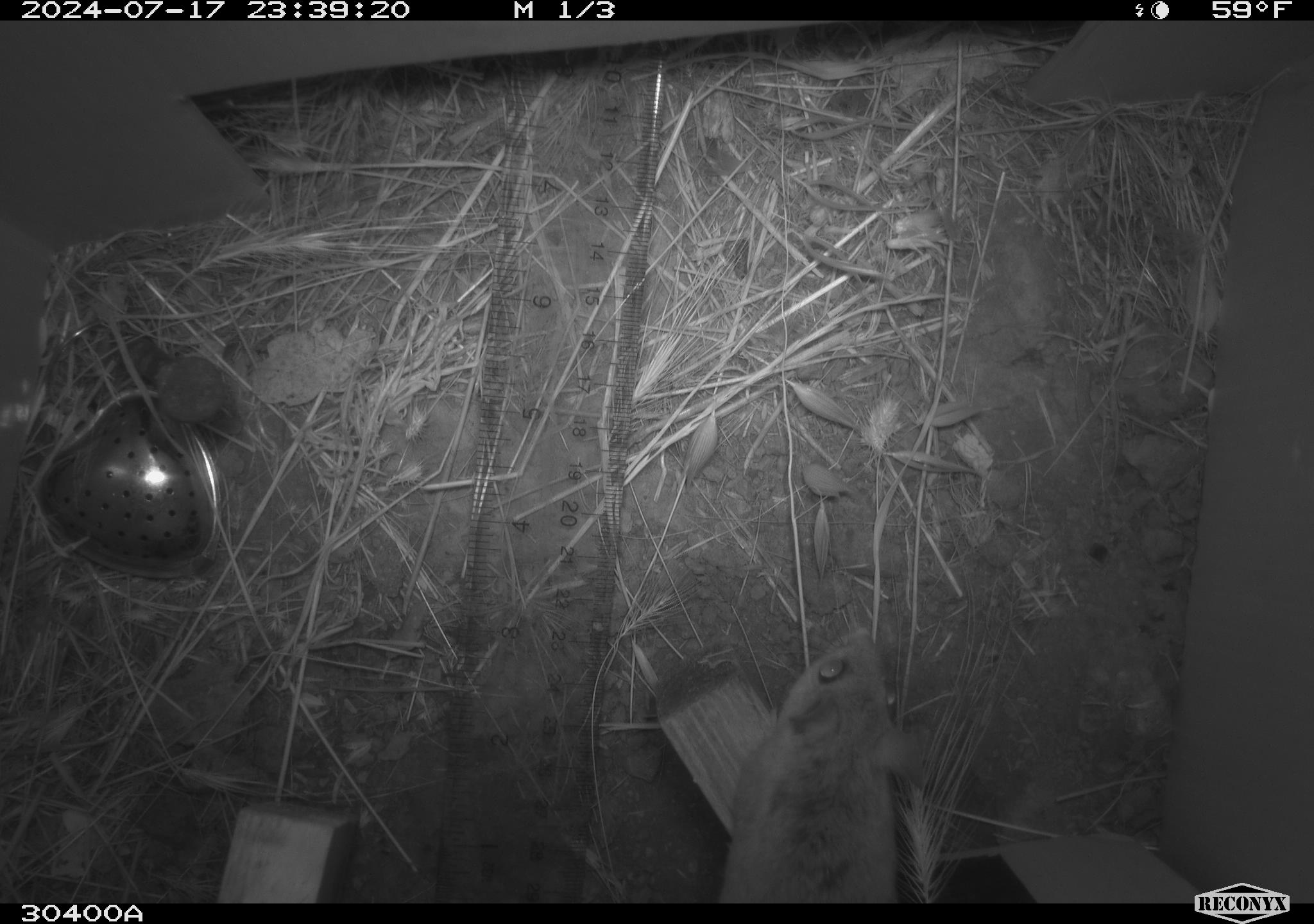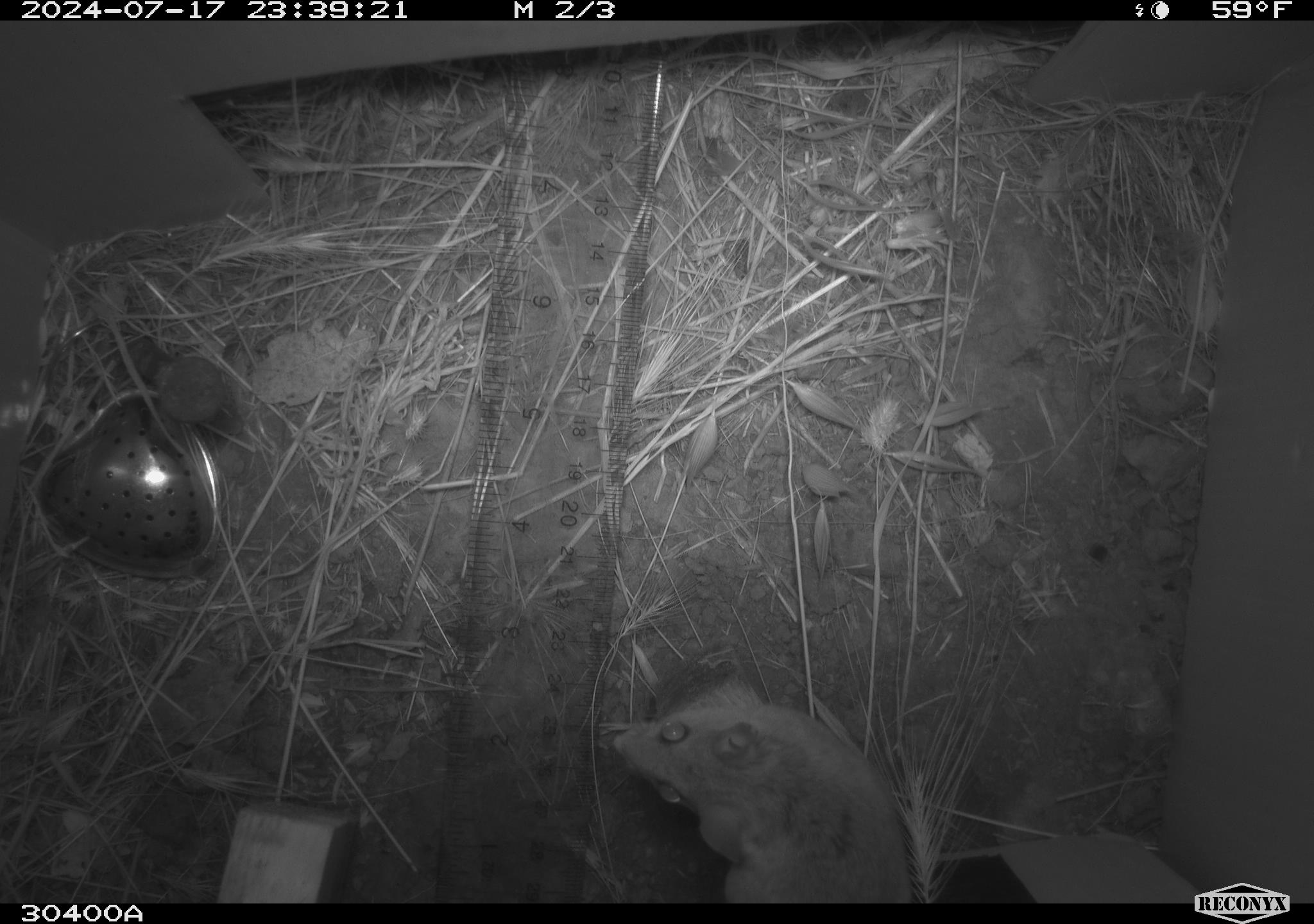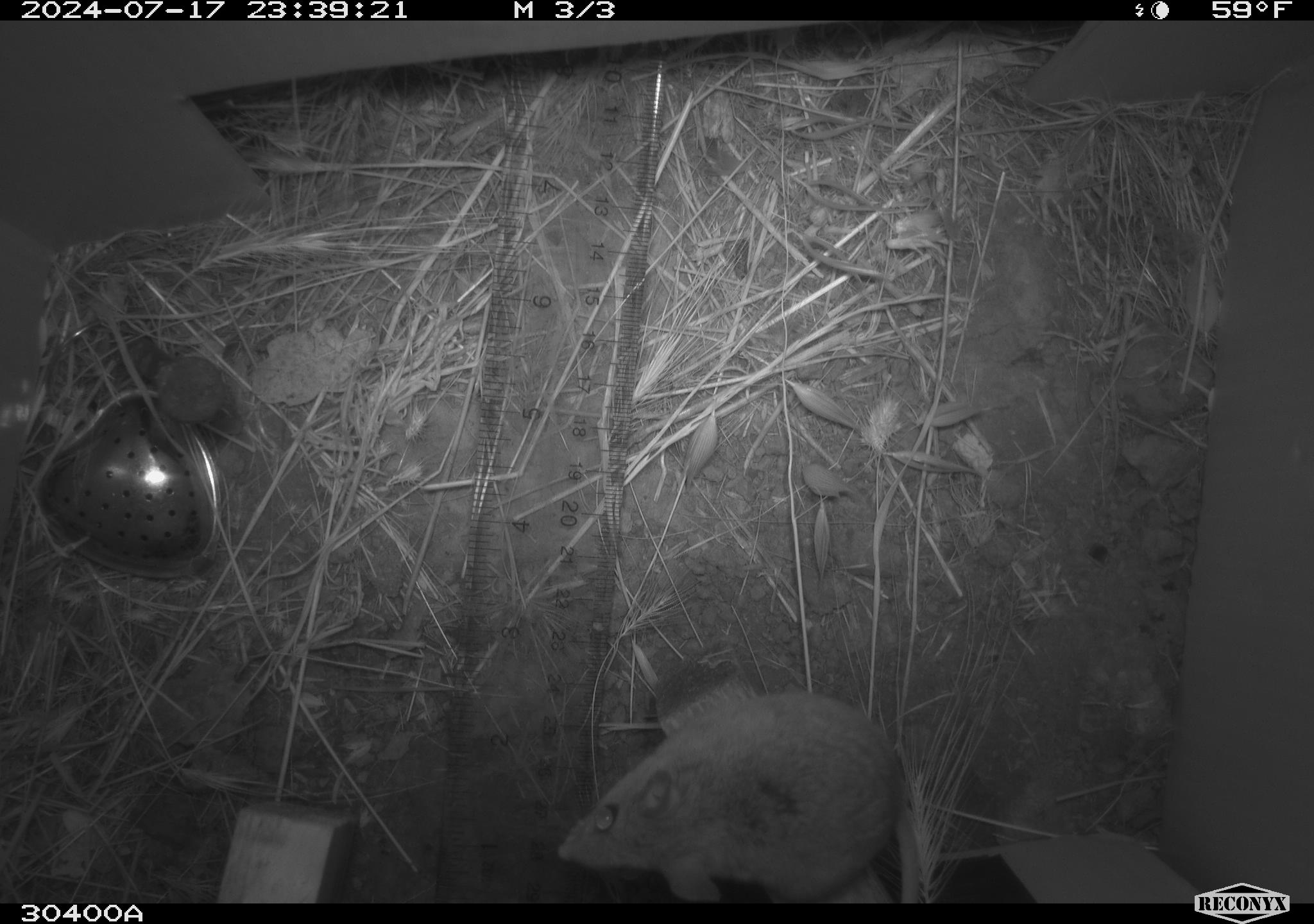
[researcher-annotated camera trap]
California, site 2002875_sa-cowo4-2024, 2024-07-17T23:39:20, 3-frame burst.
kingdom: Animalia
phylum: Chordata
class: Mammalia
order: Rodentia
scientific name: Rodentia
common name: mouse species